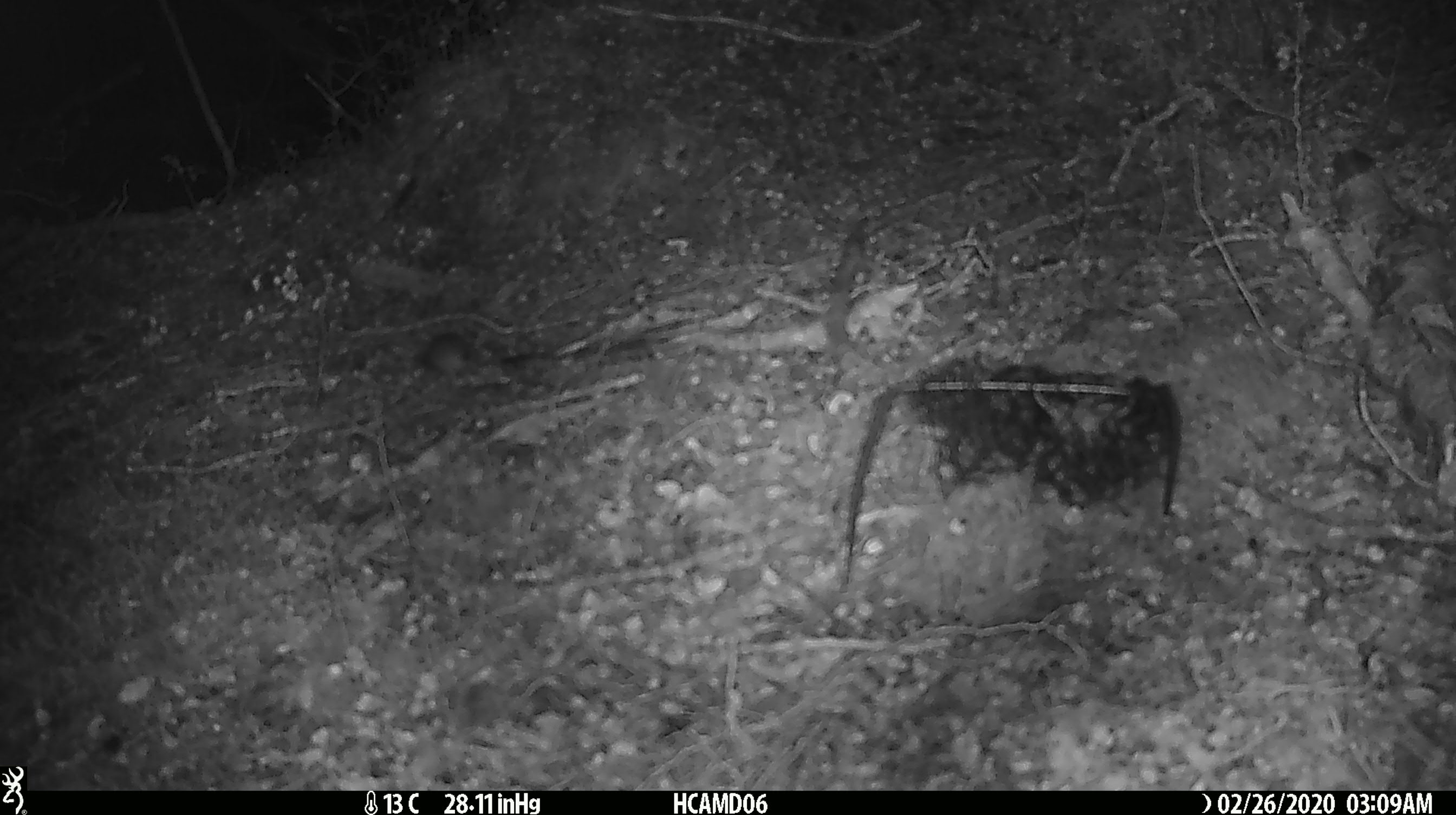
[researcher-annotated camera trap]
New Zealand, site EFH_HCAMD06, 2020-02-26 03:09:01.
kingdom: Animalia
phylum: Chordata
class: Mammalia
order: Rodentia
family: Muridae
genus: Mus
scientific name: Mus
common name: mouse